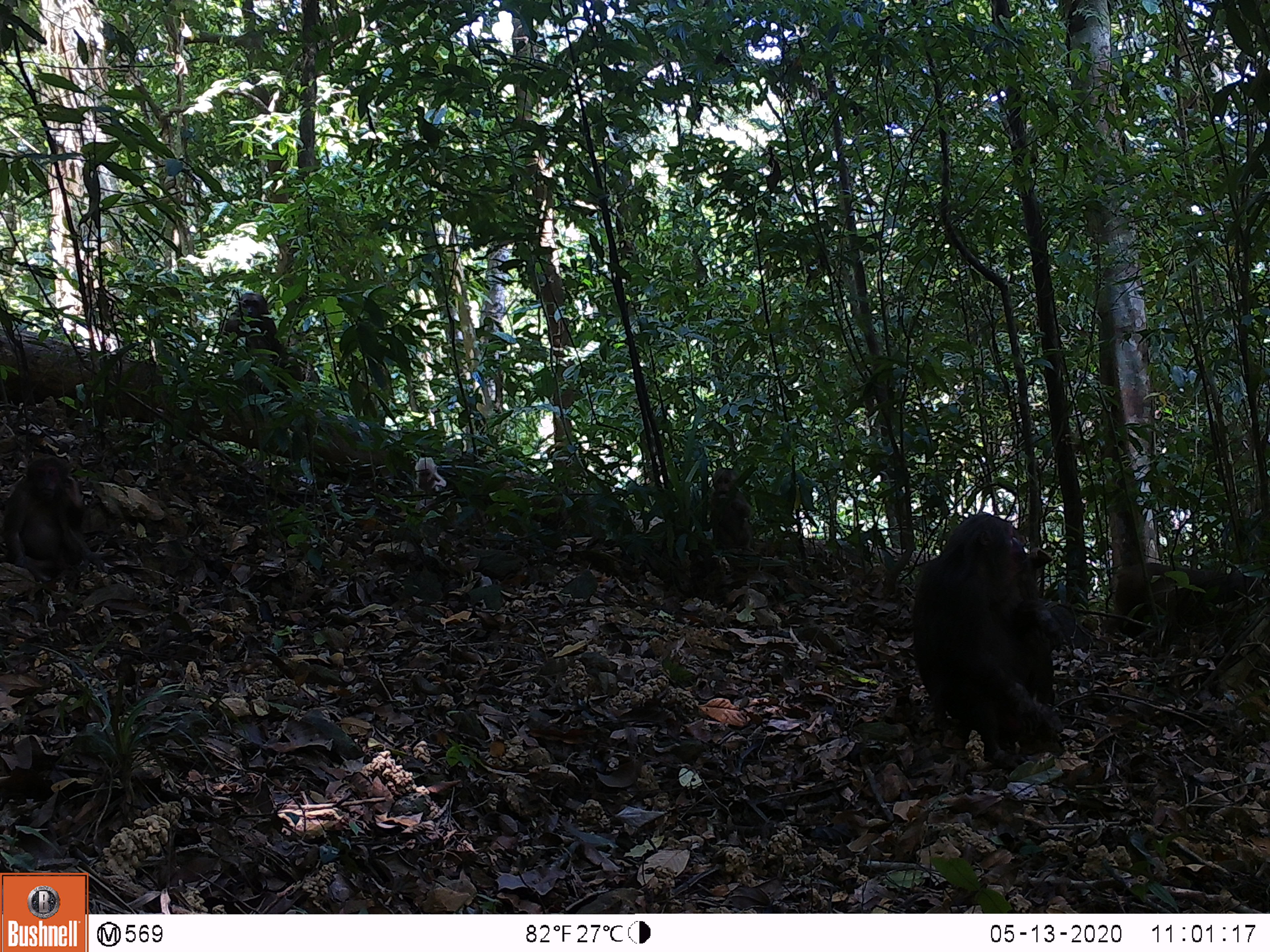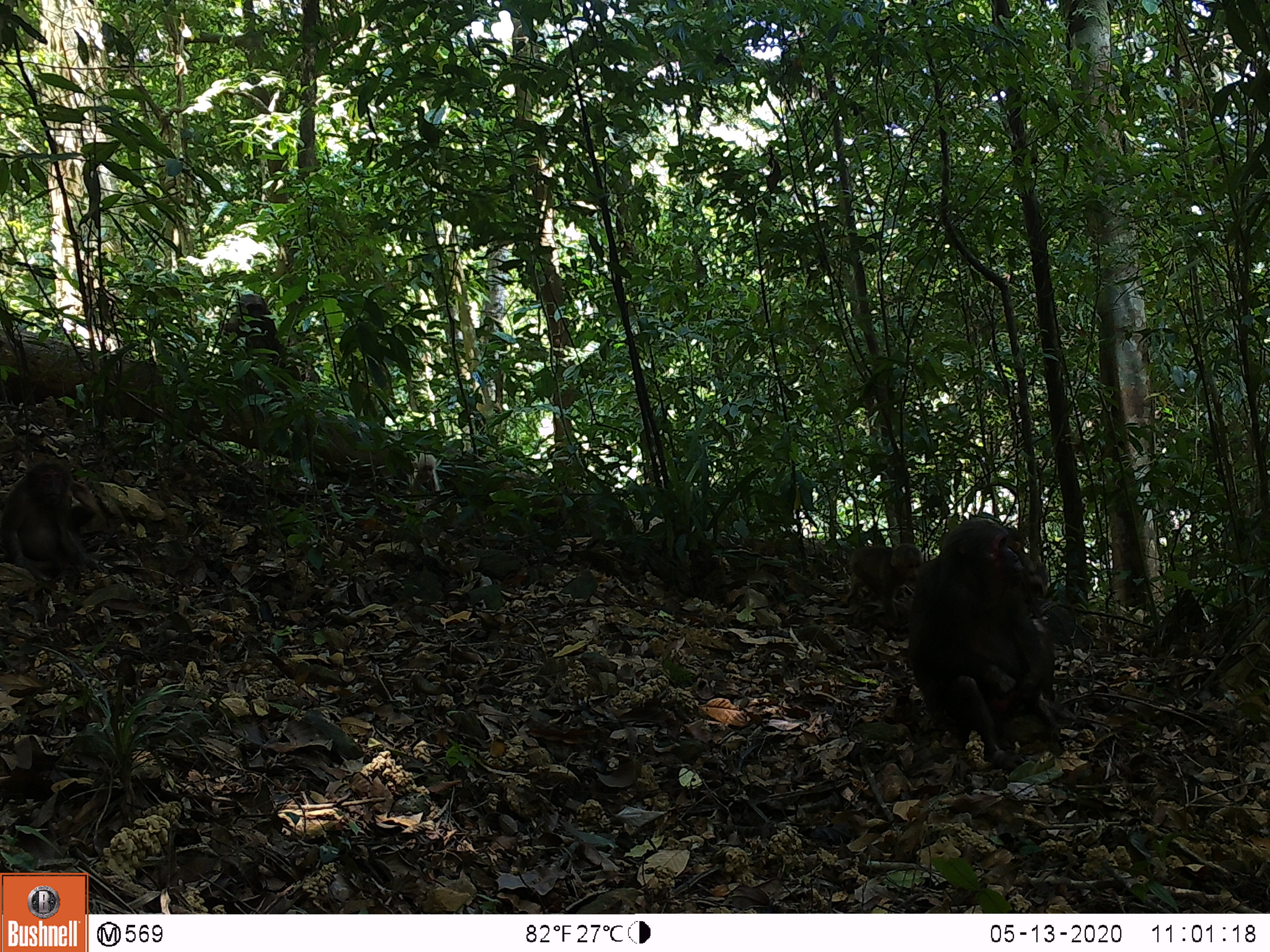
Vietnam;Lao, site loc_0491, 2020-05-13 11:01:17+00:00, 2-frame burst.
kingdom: Animalia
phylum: Chordata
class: Mammalia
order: Primates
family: Cercopithecidae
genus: Macaca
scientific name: Macaca arctoides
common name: stump-tailed macaque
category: stump tailed macaque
Stump tailed macaque (stump-tailed macaque) (Macaca arctoides). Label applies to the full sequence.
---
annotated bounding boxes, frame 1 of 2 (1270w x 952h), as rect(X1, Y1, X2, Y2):
stump tailed macaque: rect(909, 512, 1068, 768); rect(699, 465, 755, 553); rect(415, 456, 446, 493)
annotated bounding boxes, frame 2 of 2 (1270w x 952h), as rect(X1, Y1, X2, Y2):
stump tailed macaque: rect(905, 517, 1068, 773); rect(848, 541, 927, 626)